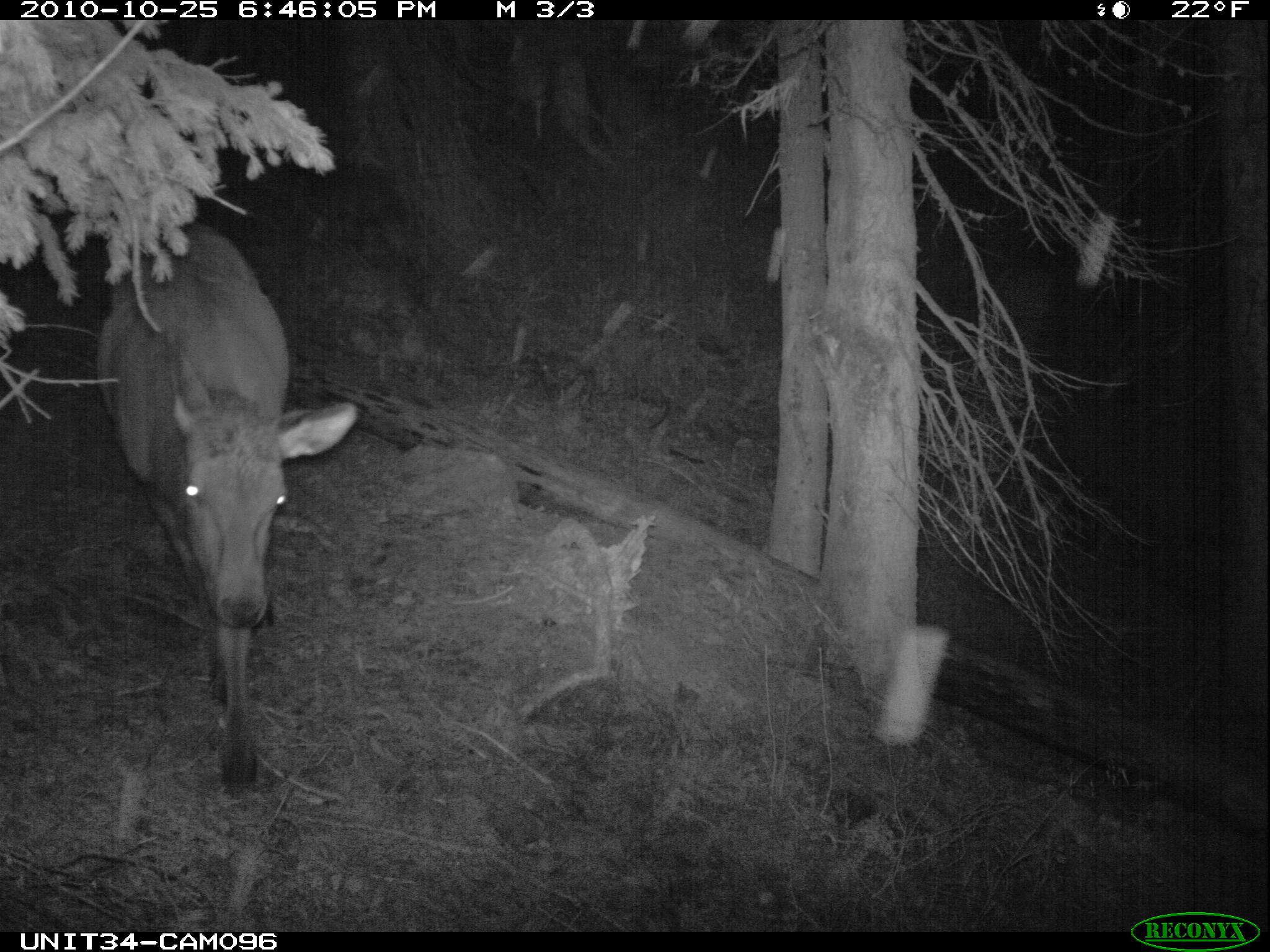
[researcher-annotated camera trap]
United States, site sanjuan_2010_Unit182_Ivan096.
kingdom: Animalia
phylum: Chordata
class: Mammalia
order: Artiodactyla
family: Cervidae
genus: Cervus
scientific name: Cervus elaphus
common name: red deer